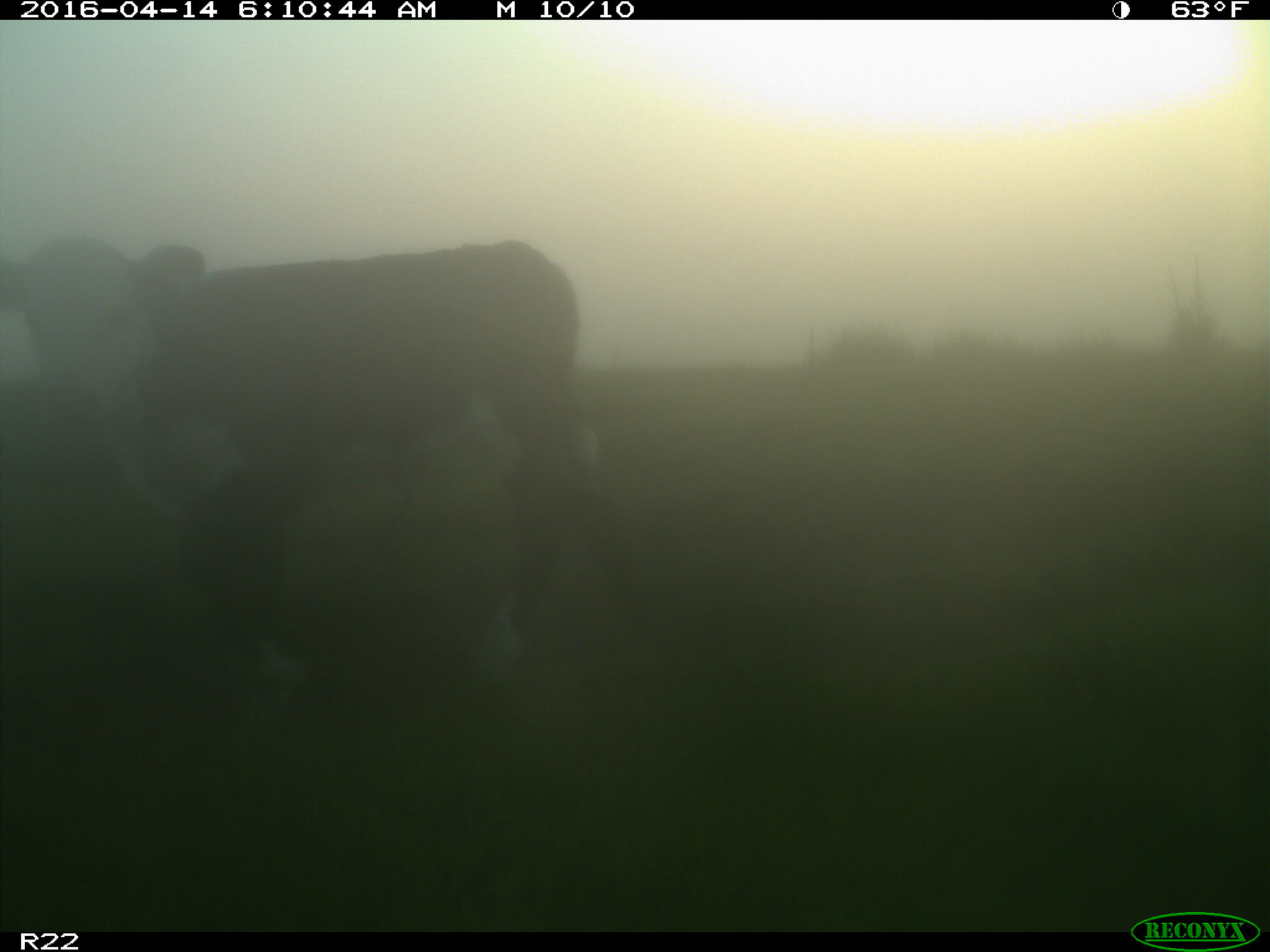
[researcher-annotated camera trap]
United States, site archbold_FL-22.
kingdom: Animalia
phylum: Chordata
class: Mammalia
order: Artiodactyla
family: Bovidae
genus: Bos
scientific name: Bos taurus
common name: domestic cow